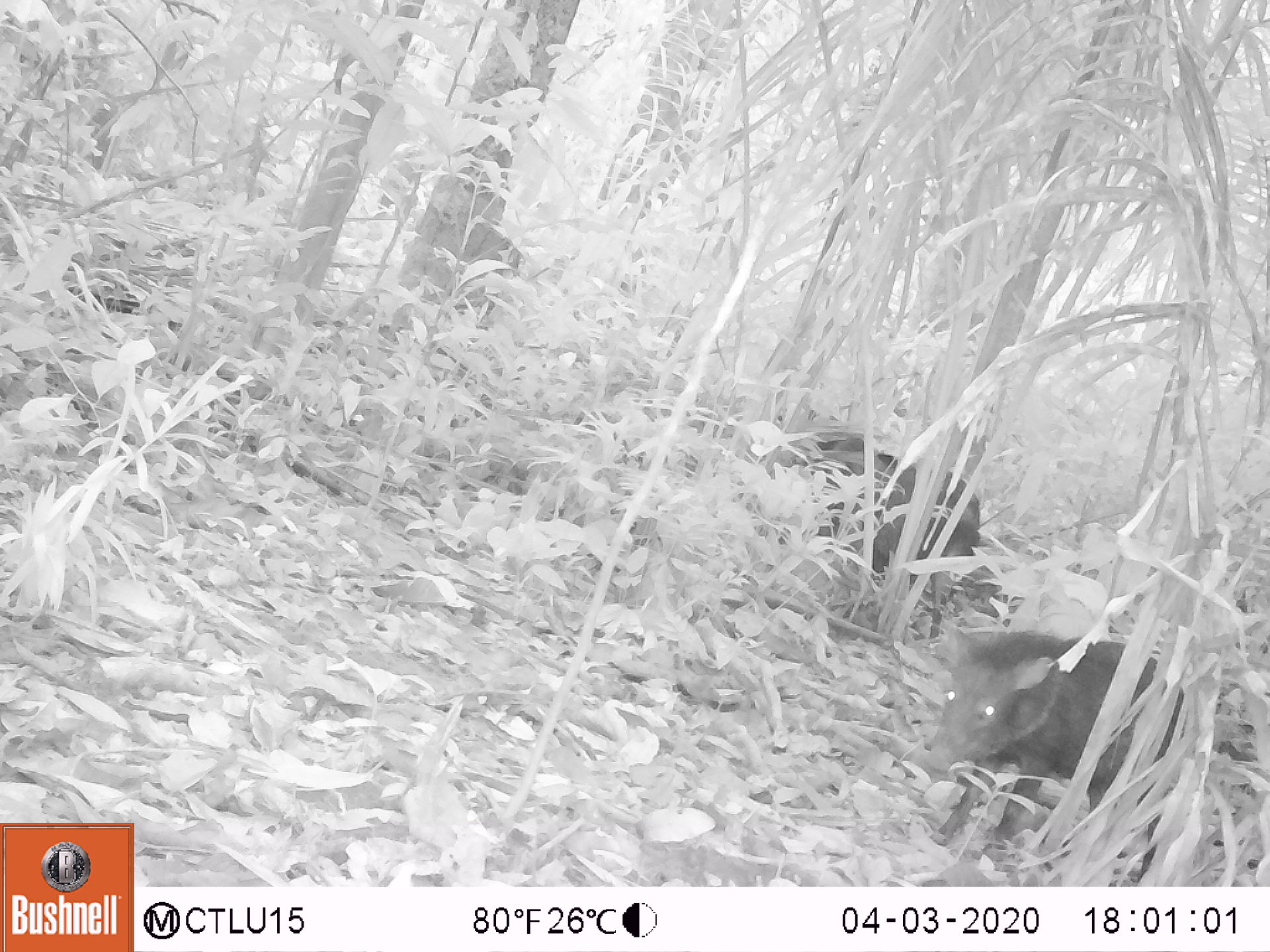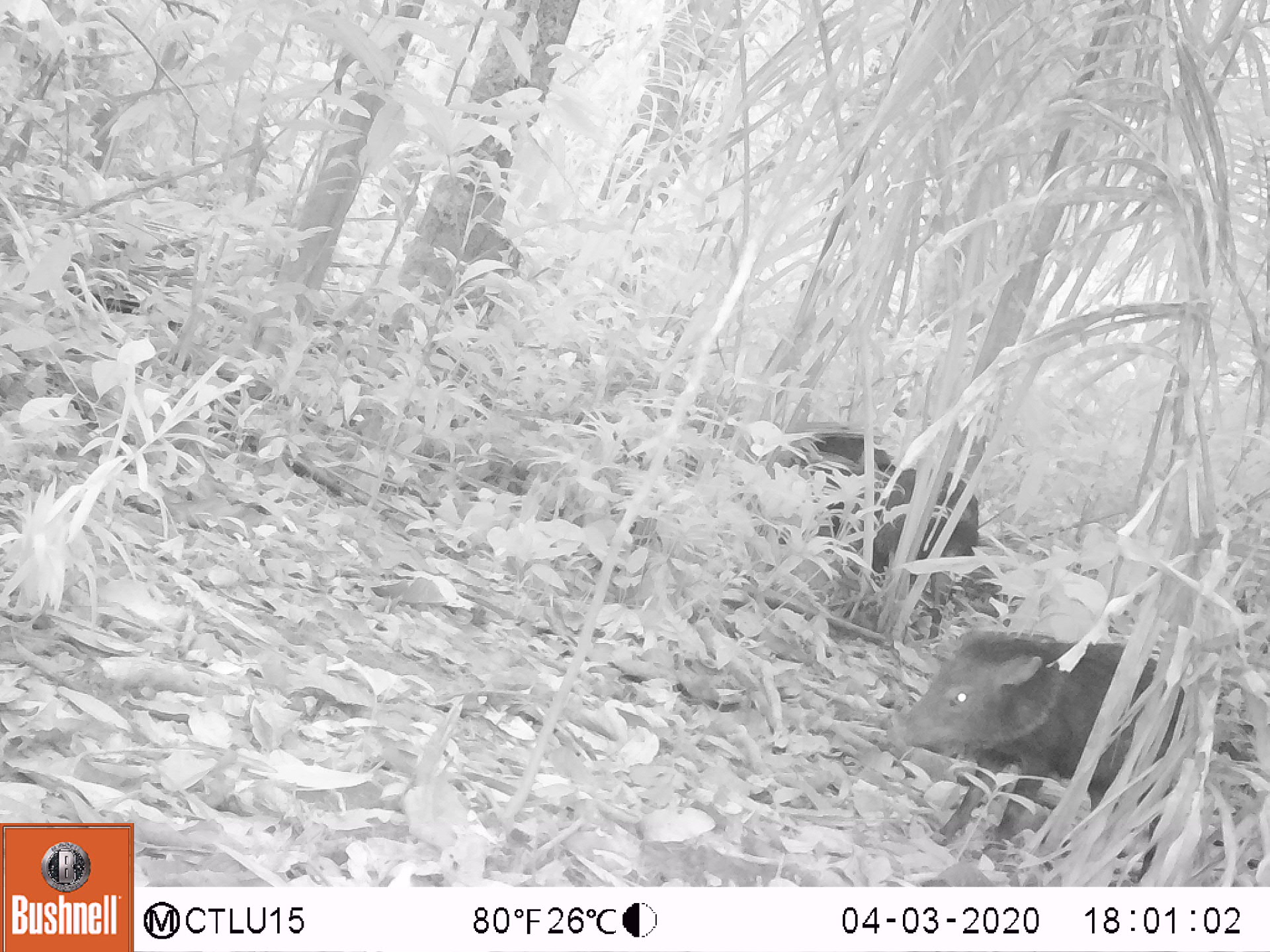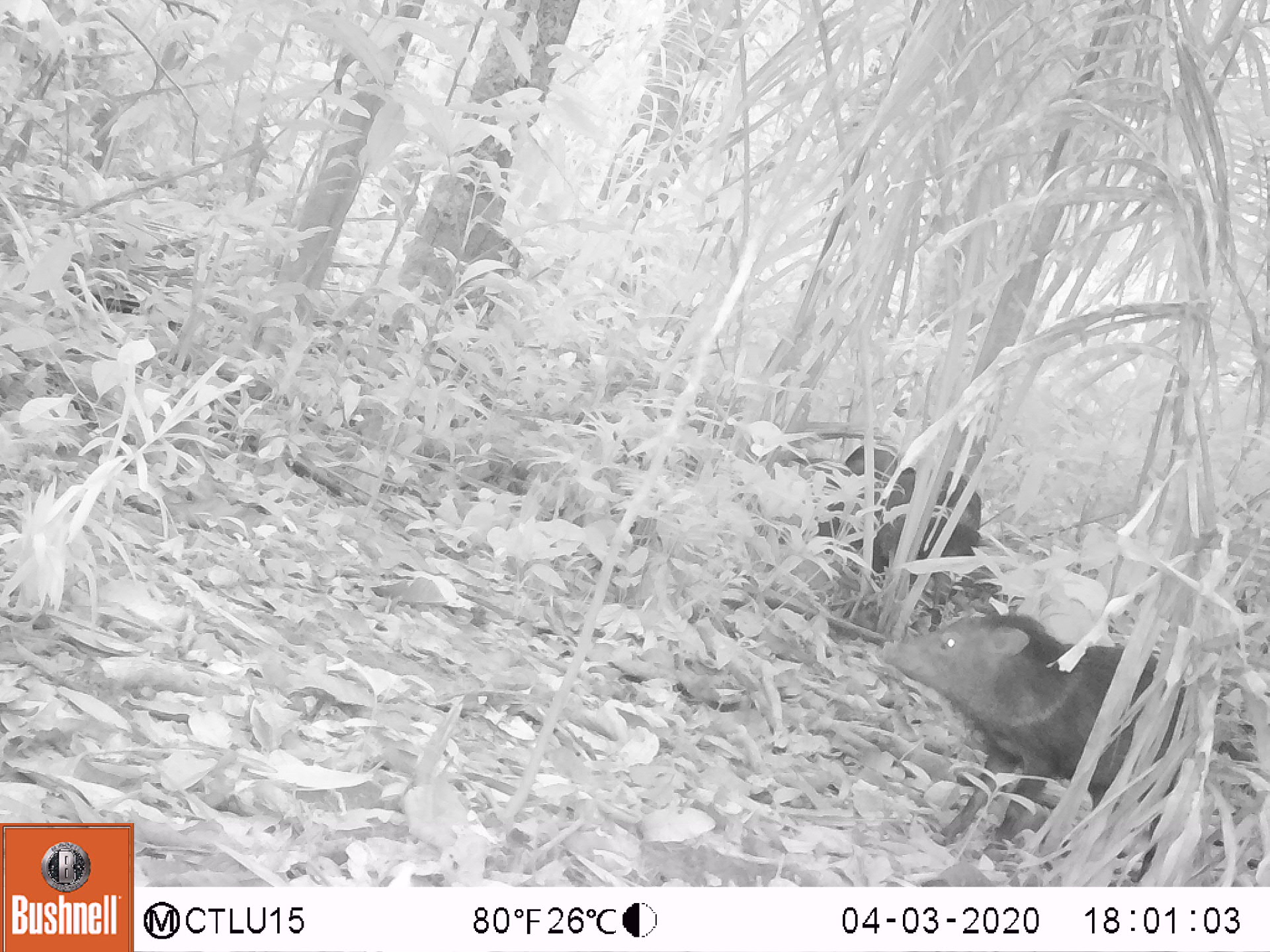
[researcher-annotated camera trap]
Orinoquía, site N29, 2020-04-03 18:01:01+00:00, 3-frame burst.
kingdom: Animalia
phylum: Chordata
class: Mammalia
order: Artiodactyla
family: Tayassuidae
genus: Pecari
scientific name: Pecari tajacu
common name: collared peccary